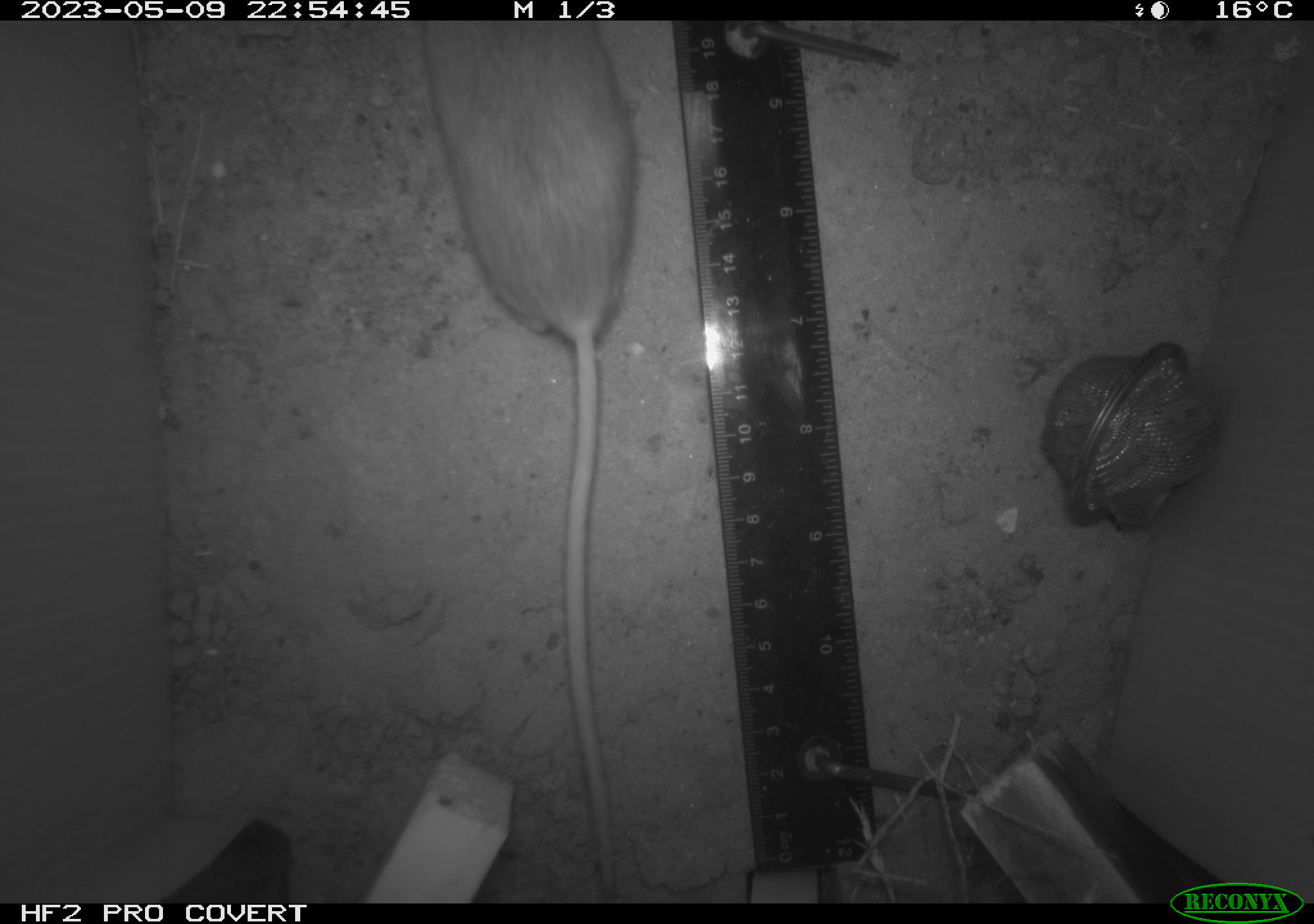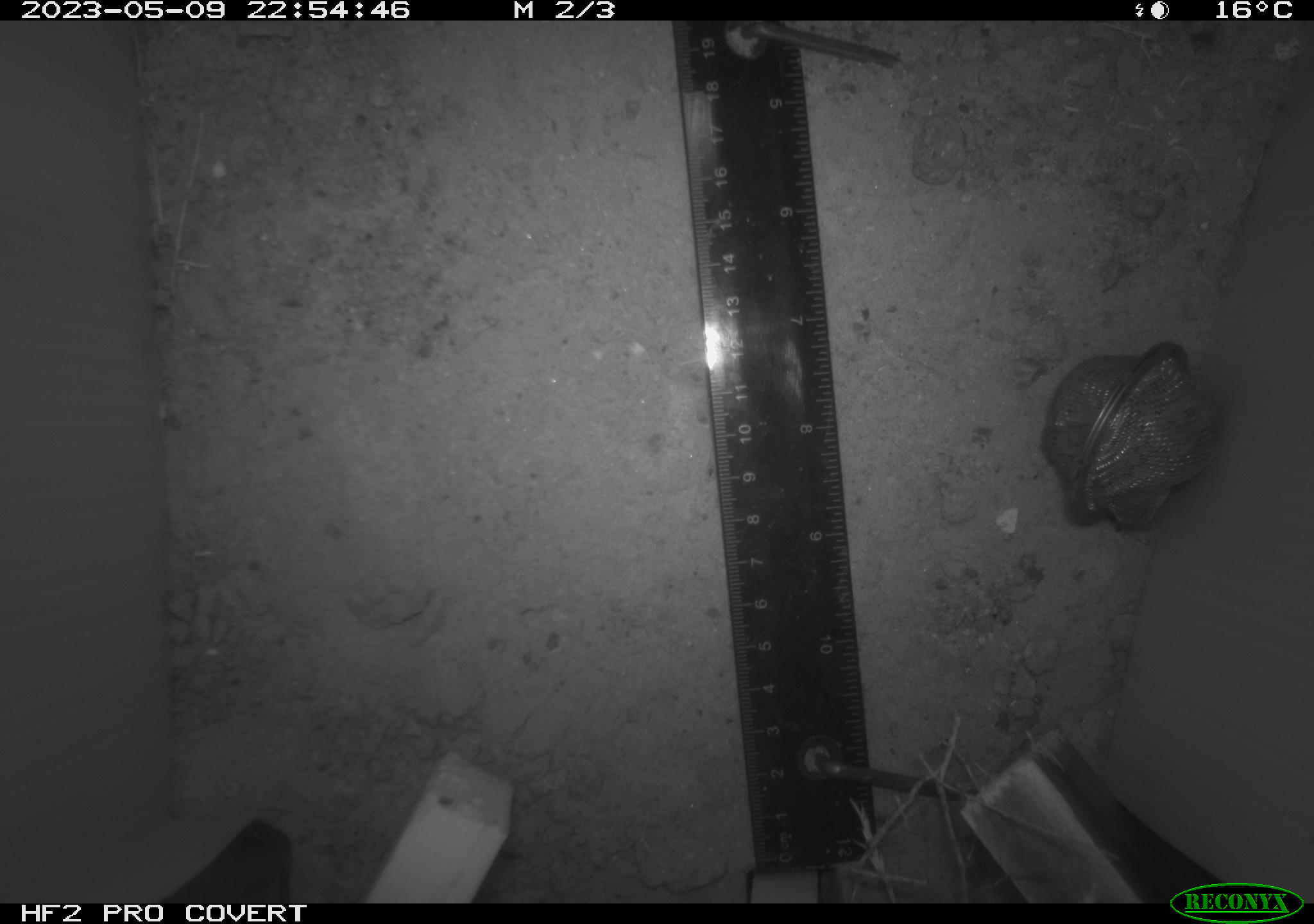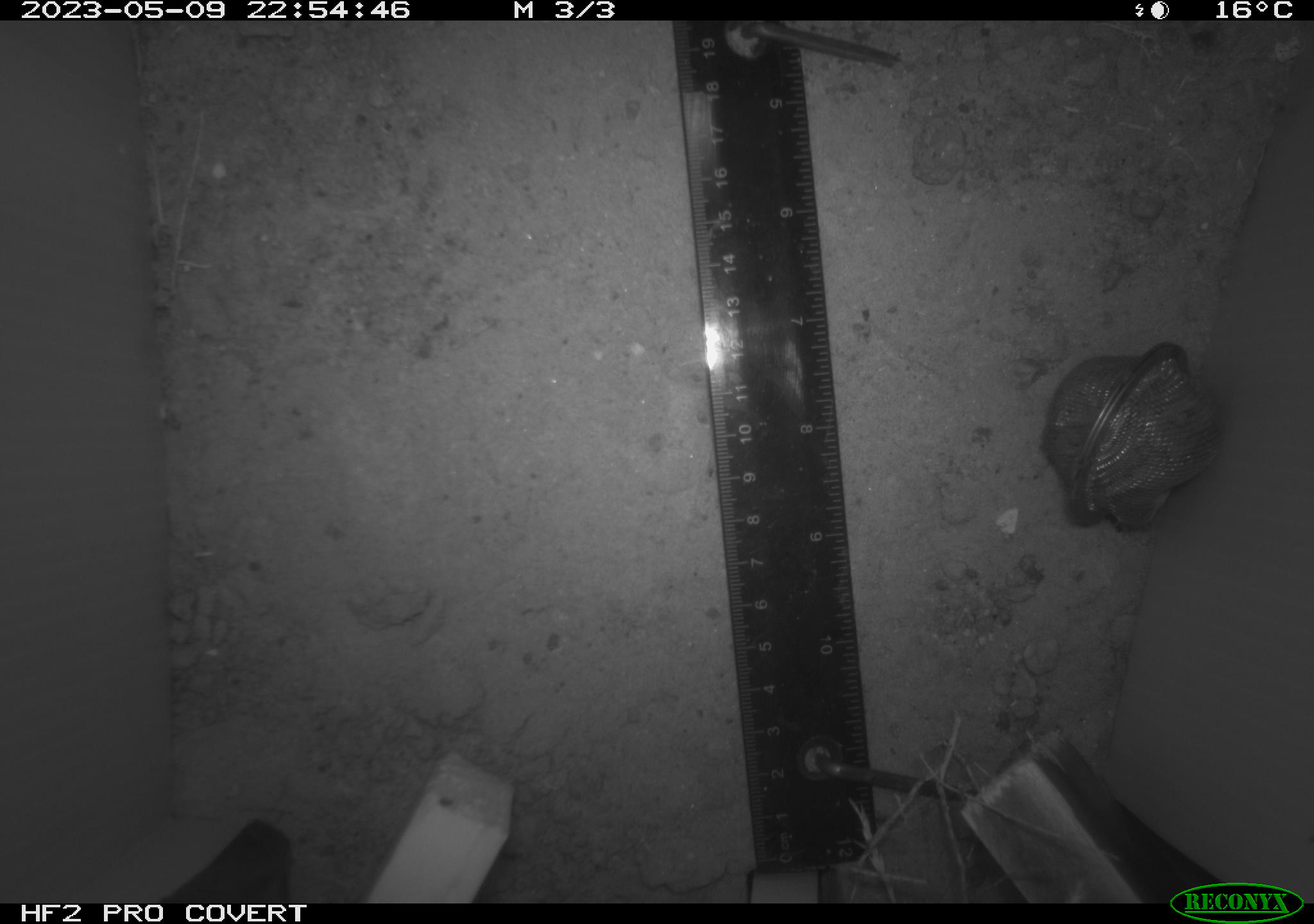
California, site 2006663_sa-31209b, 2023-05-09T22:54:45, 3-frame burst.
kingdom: Animalia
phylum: Chordata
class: Mammalia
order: Rodentia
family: Cricetidae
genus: Peromyscus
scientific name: Peromyscus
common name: deer mice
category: peromyscus species